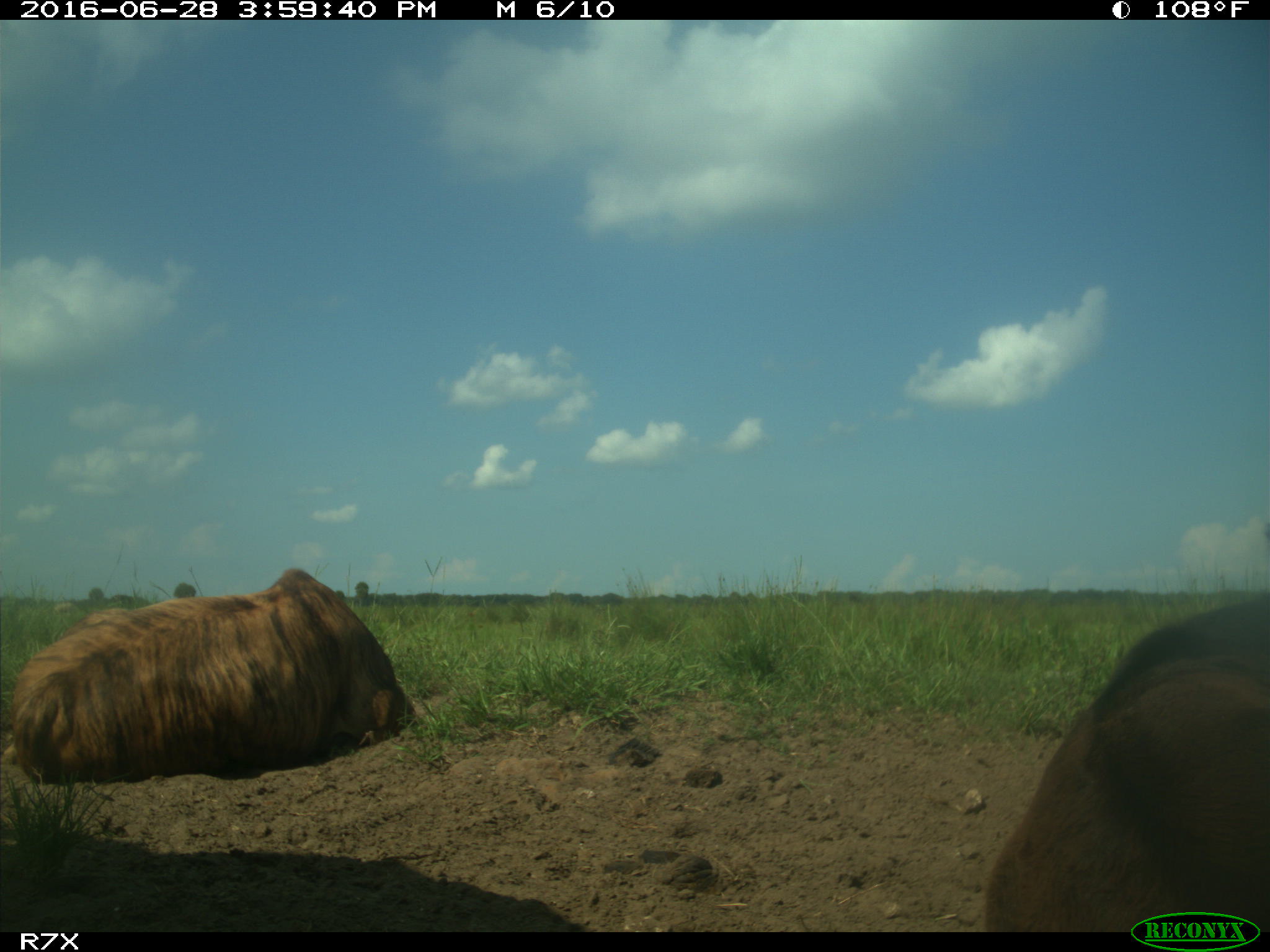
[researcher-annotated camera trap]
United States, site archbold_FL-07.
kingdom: Animalia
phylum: Chordata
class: Mammalia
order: Artiodactyla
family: Bovidae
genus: Bos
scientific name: Bos taurus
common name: domestic cow